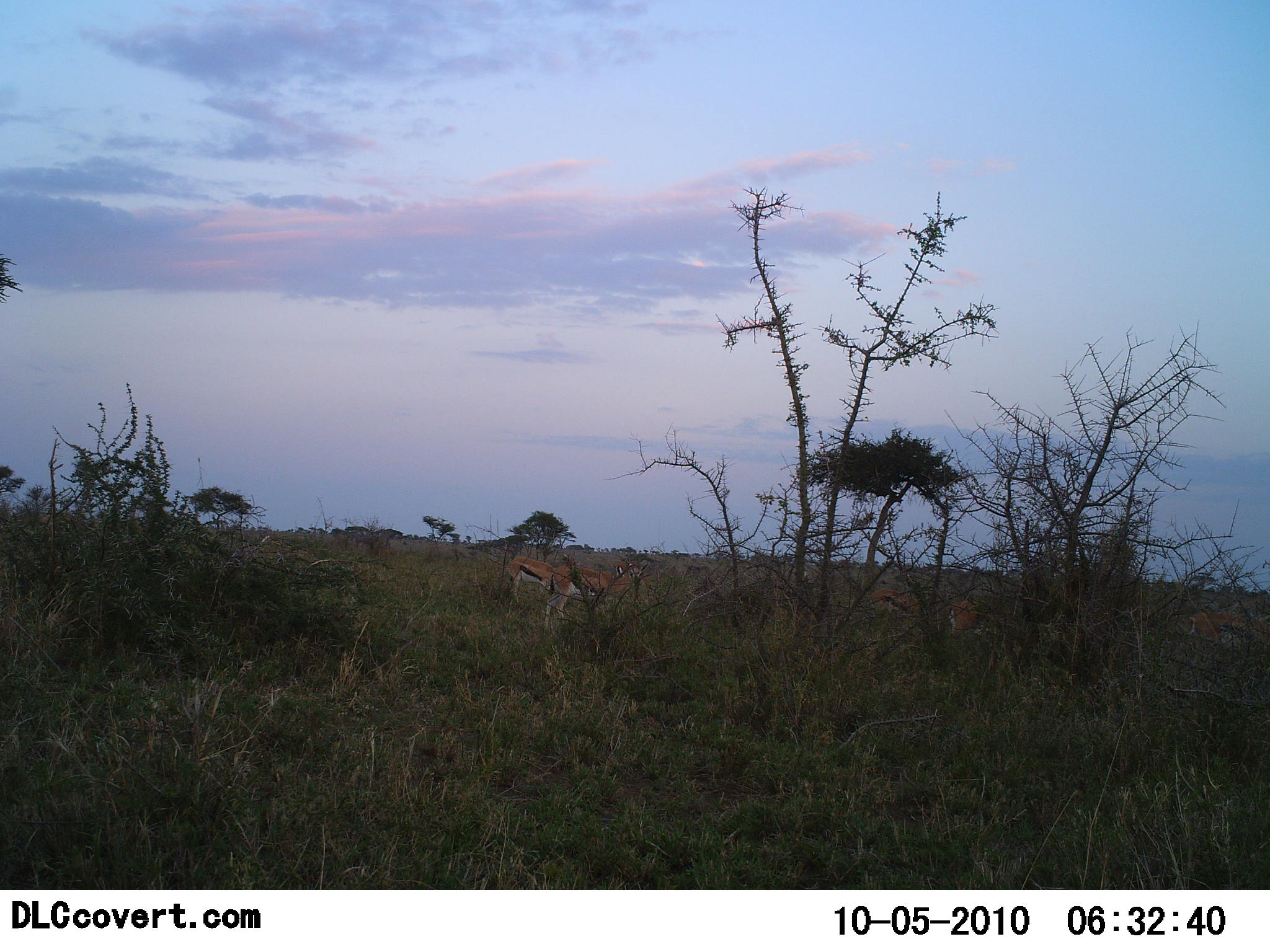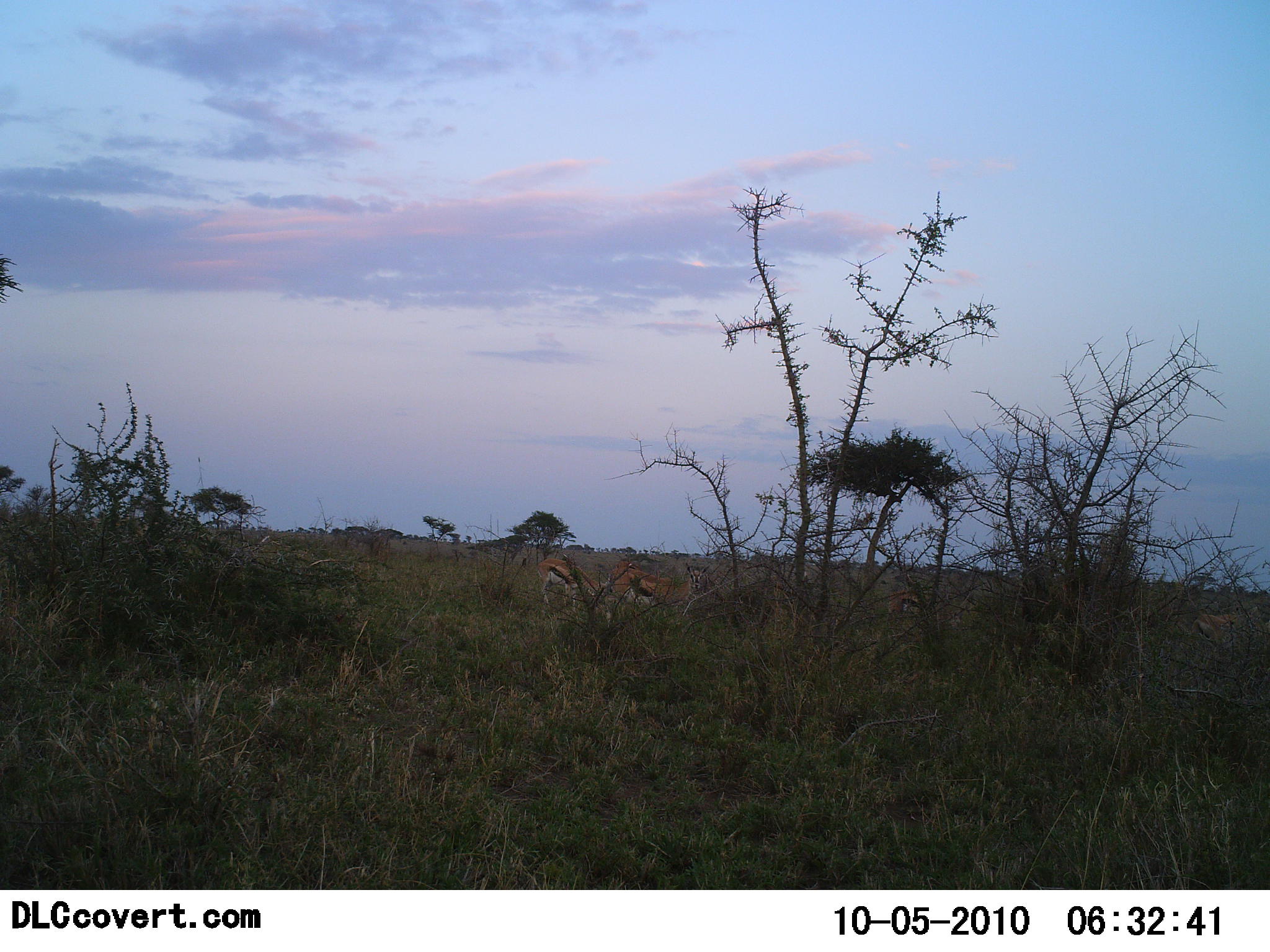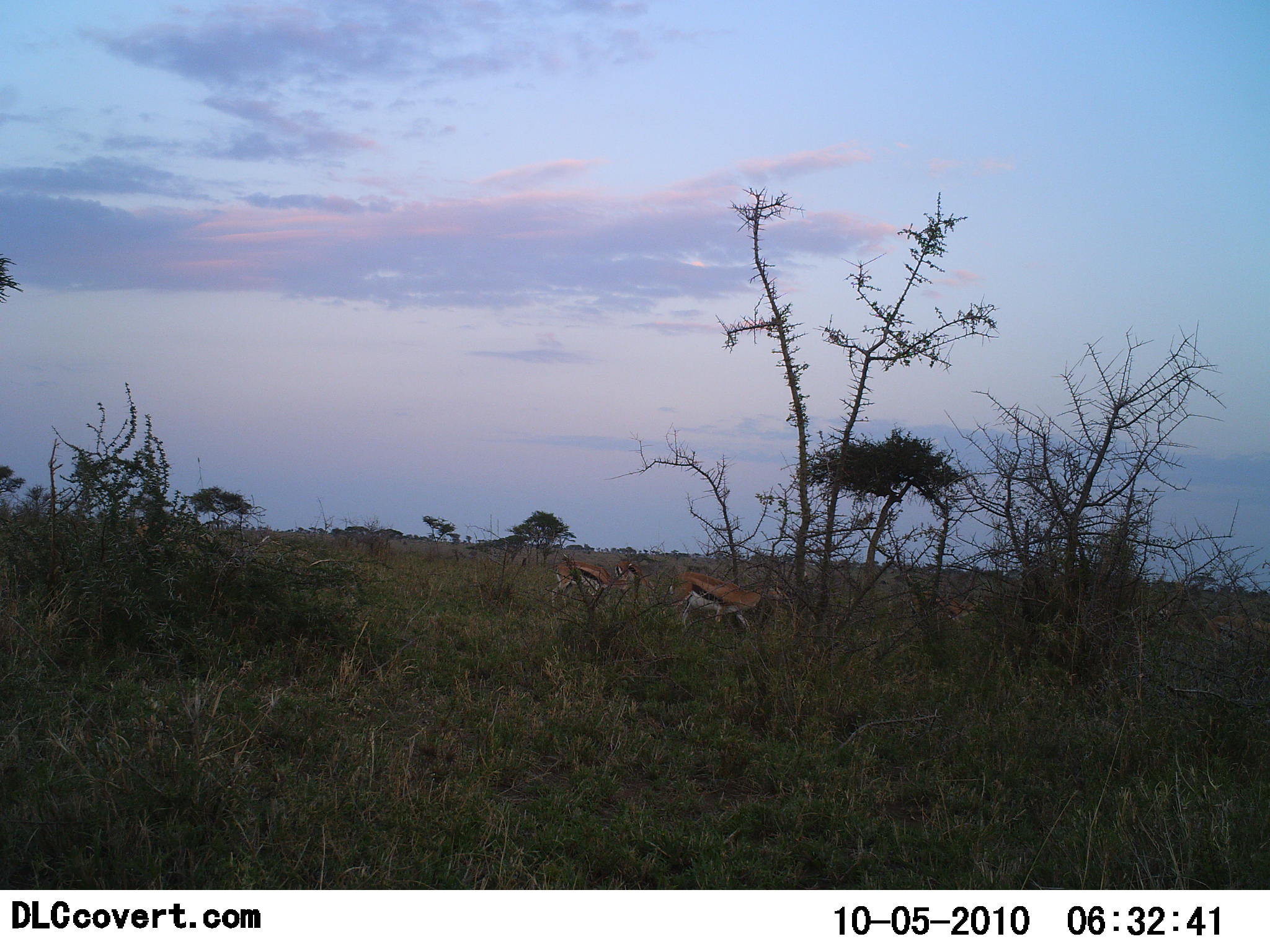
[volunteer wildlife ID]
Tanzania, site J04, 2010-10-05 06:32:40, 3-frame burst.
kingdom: Animalia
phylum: Chordata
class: Mammalia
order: Artiodactyla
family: Bovidae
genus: Eudorcas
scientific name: Eudorcas thomsonii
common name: thomson's gazelle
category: gazellethomsons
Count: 5.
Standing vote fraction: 16%.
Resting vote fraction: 0%.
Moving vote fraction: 74%.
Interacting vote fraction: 0%.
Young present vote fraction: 0%.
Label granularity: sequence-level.